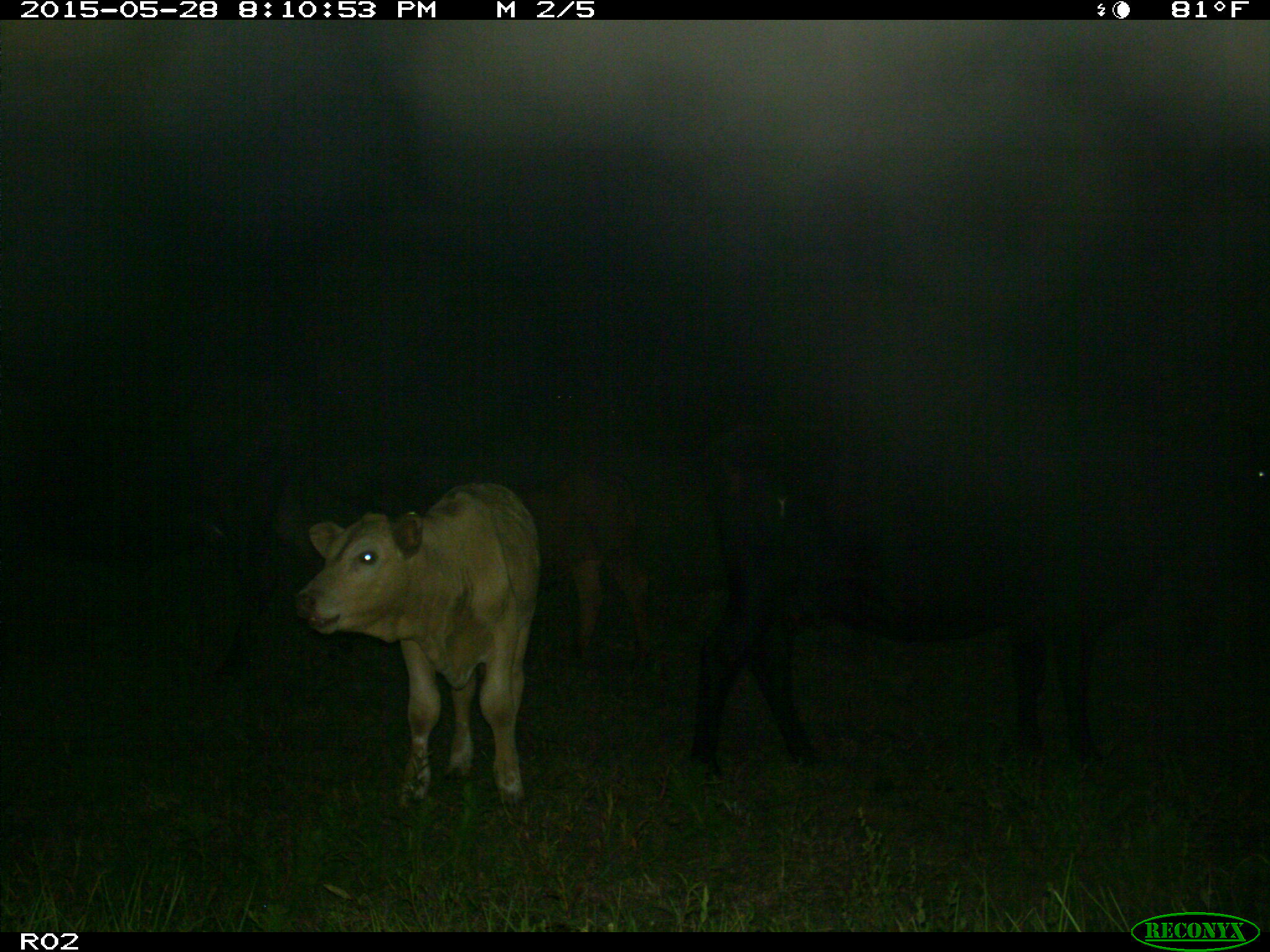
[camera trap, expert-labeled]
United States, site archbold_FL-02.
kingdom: Animalia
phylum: Chordata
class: Mammalia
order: Artiodactyla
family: Bovidae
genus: Bos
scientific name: Bos taurus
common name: domestic cow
Bos taurus (domestic cow).